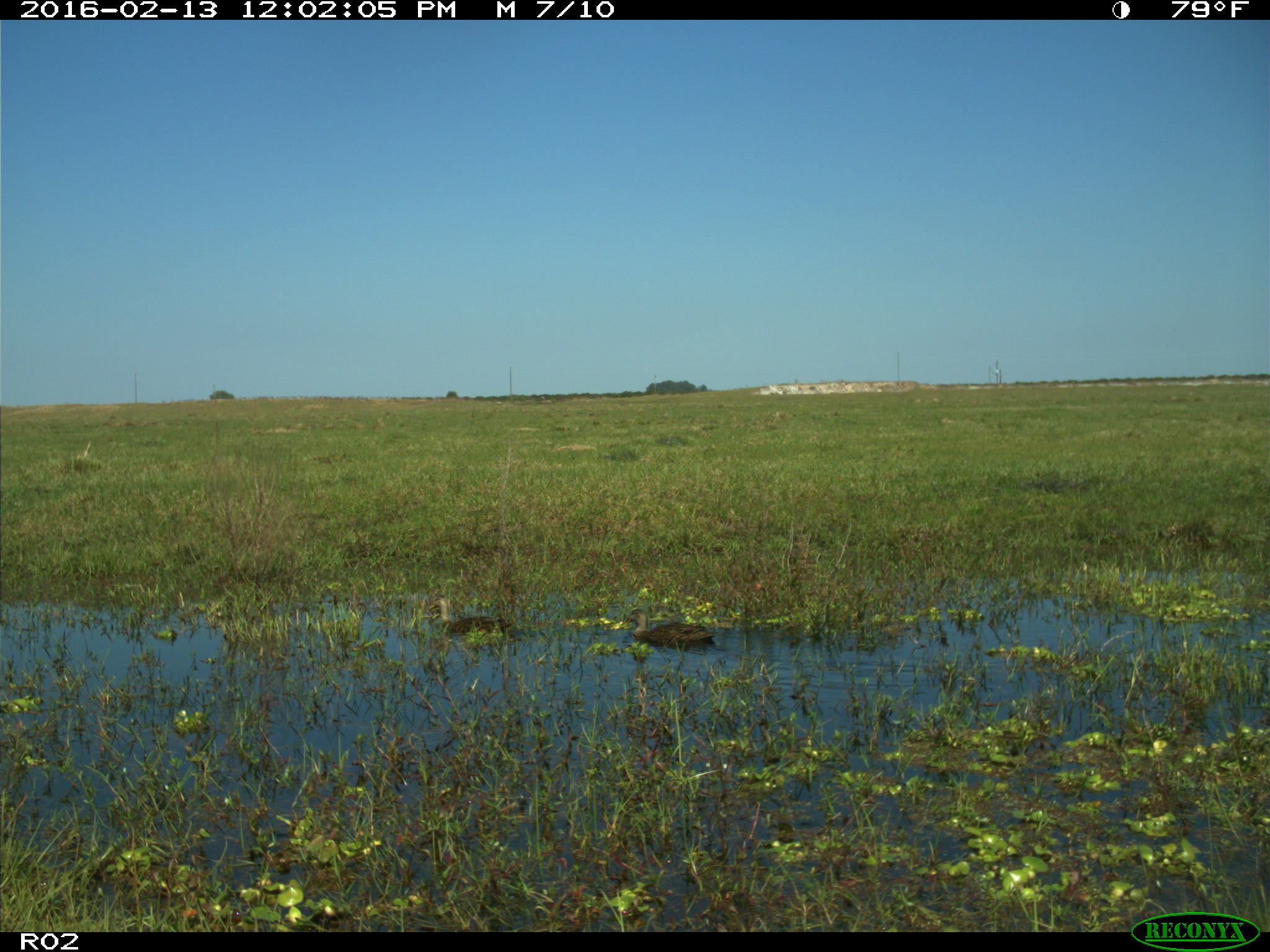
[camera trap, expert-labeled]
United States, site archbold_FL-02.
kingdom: Animalia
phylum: Chordata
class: Aves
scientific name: Aves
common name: birds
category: unidentified bird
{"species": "unidentified bird (birds) (Aves)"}